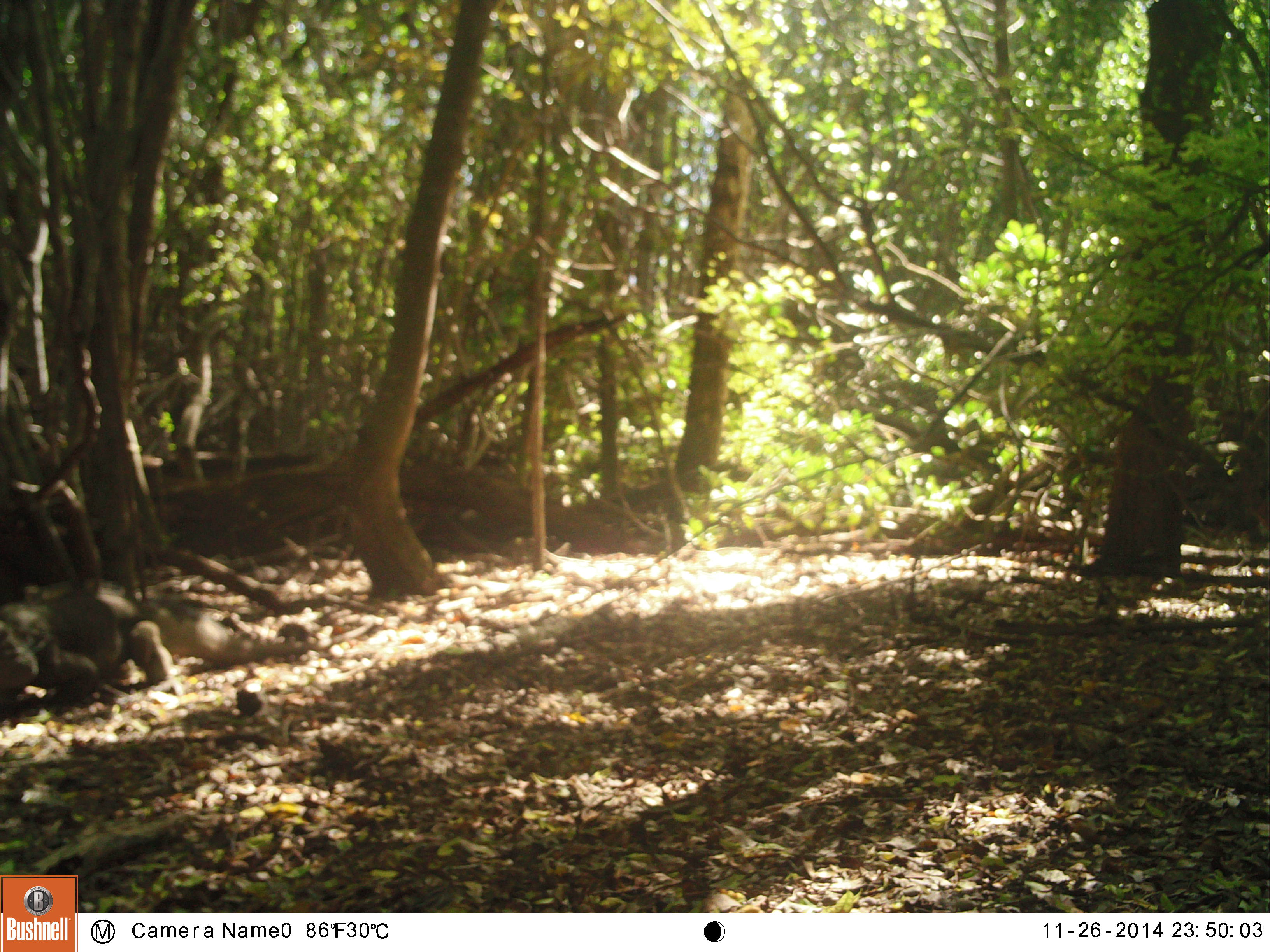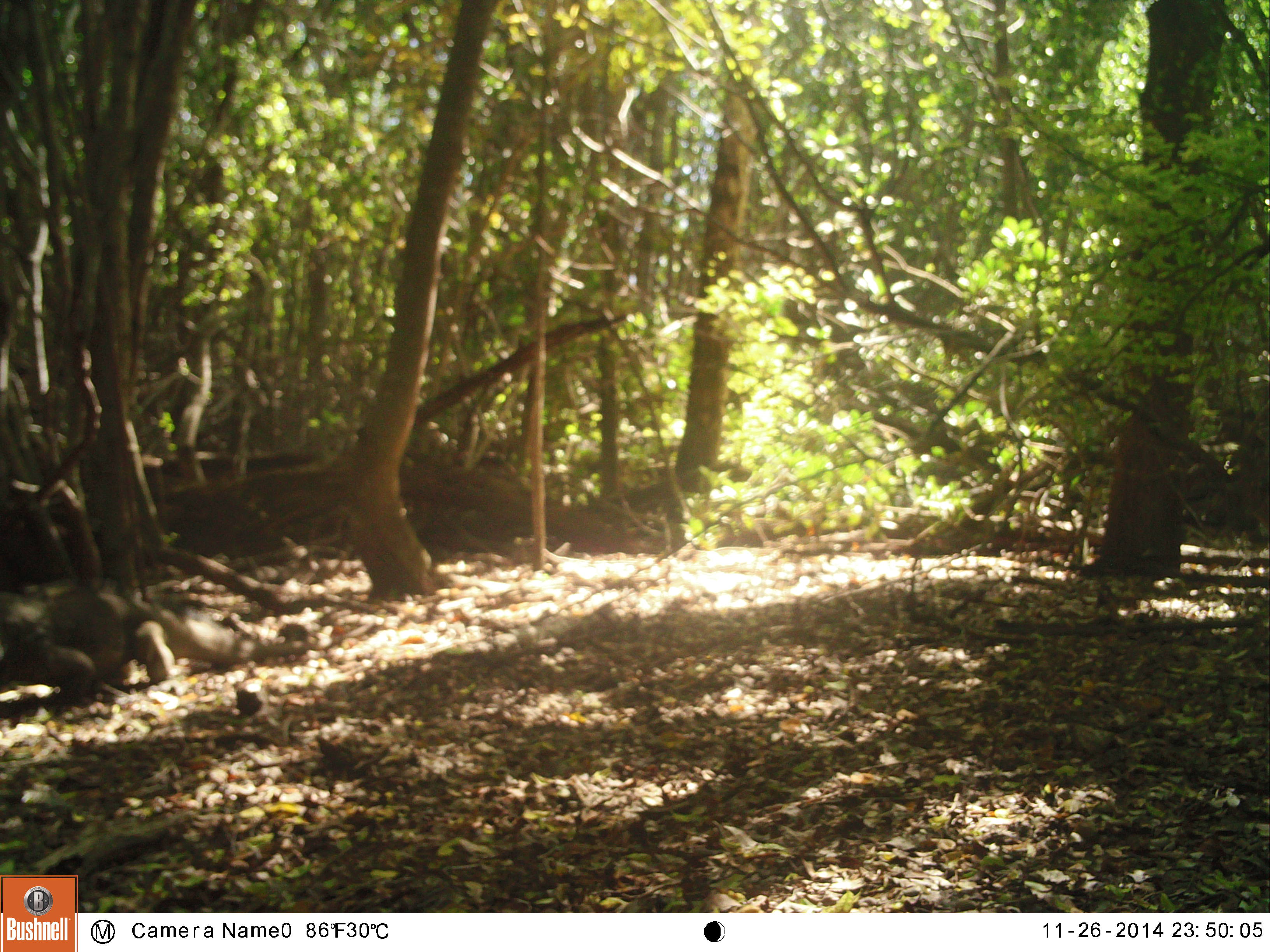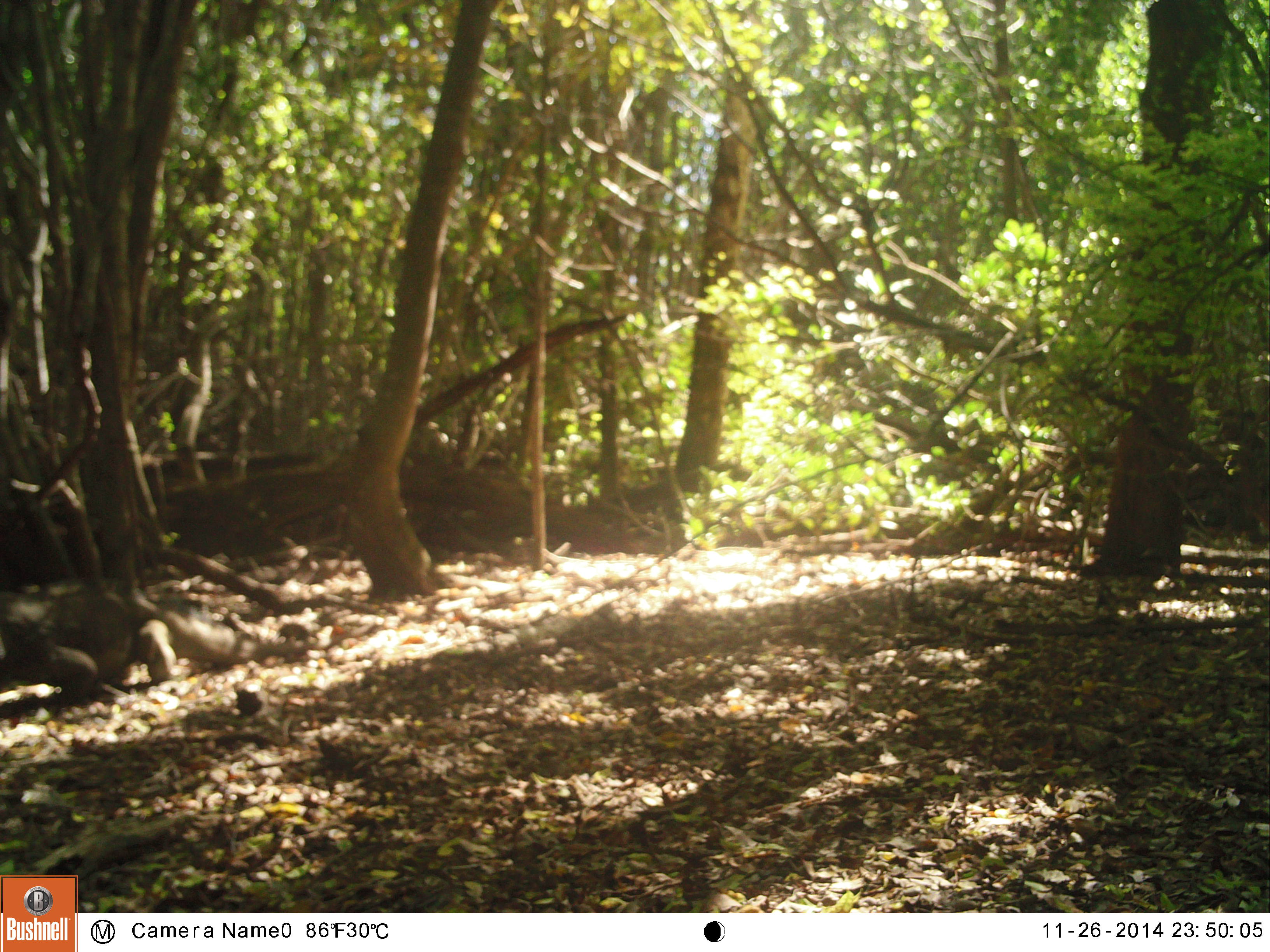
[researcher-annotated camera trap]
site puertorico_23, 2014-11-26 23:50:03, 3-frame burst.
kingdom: Animalia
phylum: Chordata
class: Reptilia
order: Squamata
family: Iguanidae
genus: Iguana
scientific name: Iguana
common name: typical iguanas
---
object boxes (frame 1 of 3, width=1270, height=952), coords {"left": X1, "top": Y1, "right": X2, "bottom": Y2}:
iguana: {"left": 0, "top": 570, "right": 294, "bottom": 731}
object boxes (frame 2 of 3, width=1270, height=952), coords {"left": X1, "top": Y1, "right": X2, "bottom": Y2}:
iguana: {"left": 0, "top": 573, "right": 338, "bottom": 708}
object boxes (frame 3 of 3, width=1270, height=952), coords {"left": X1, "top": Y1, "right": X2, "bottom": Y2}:
iguana: {"left": 0, "top": 577, "right": 324, "bottom": 705}